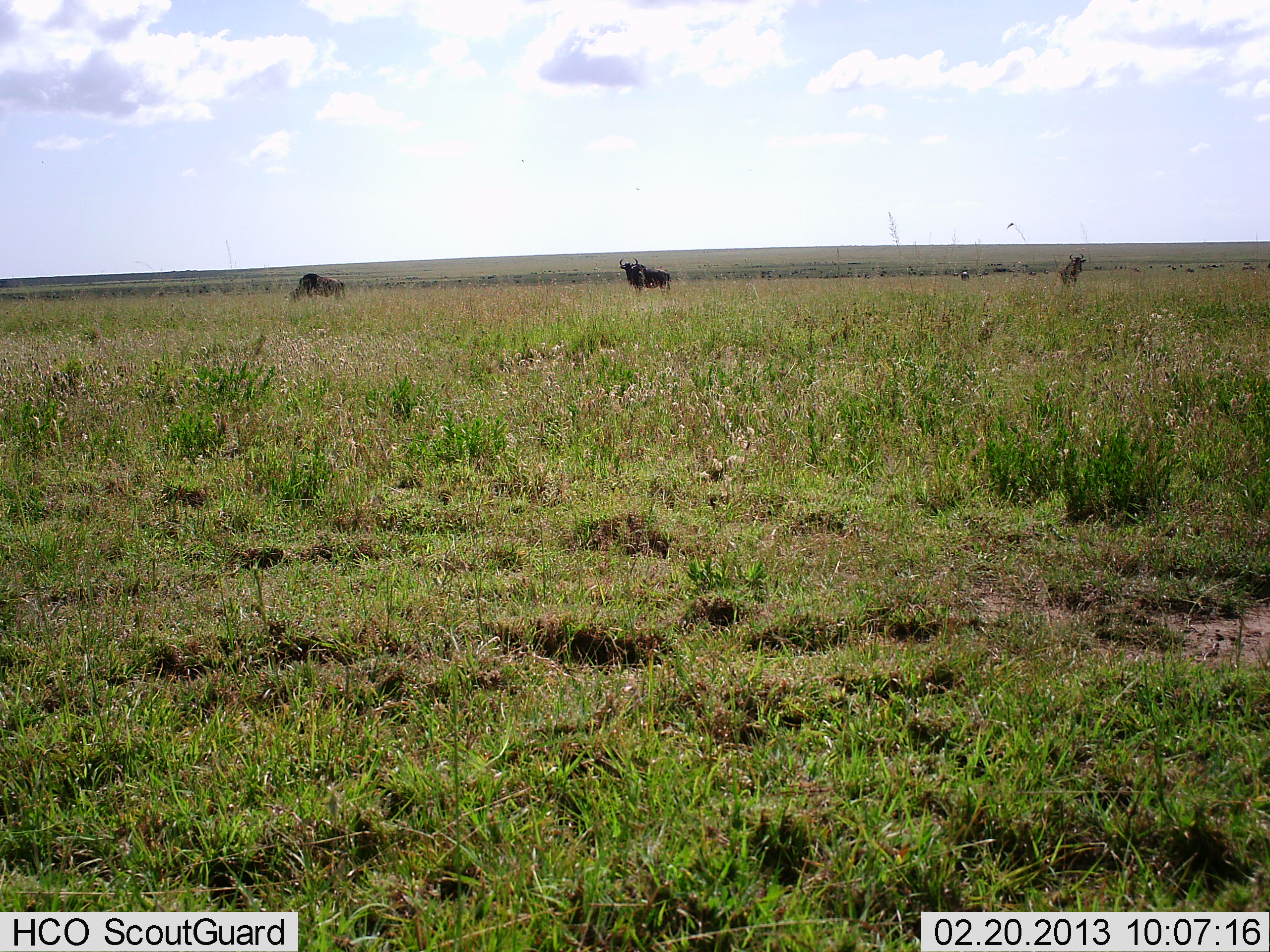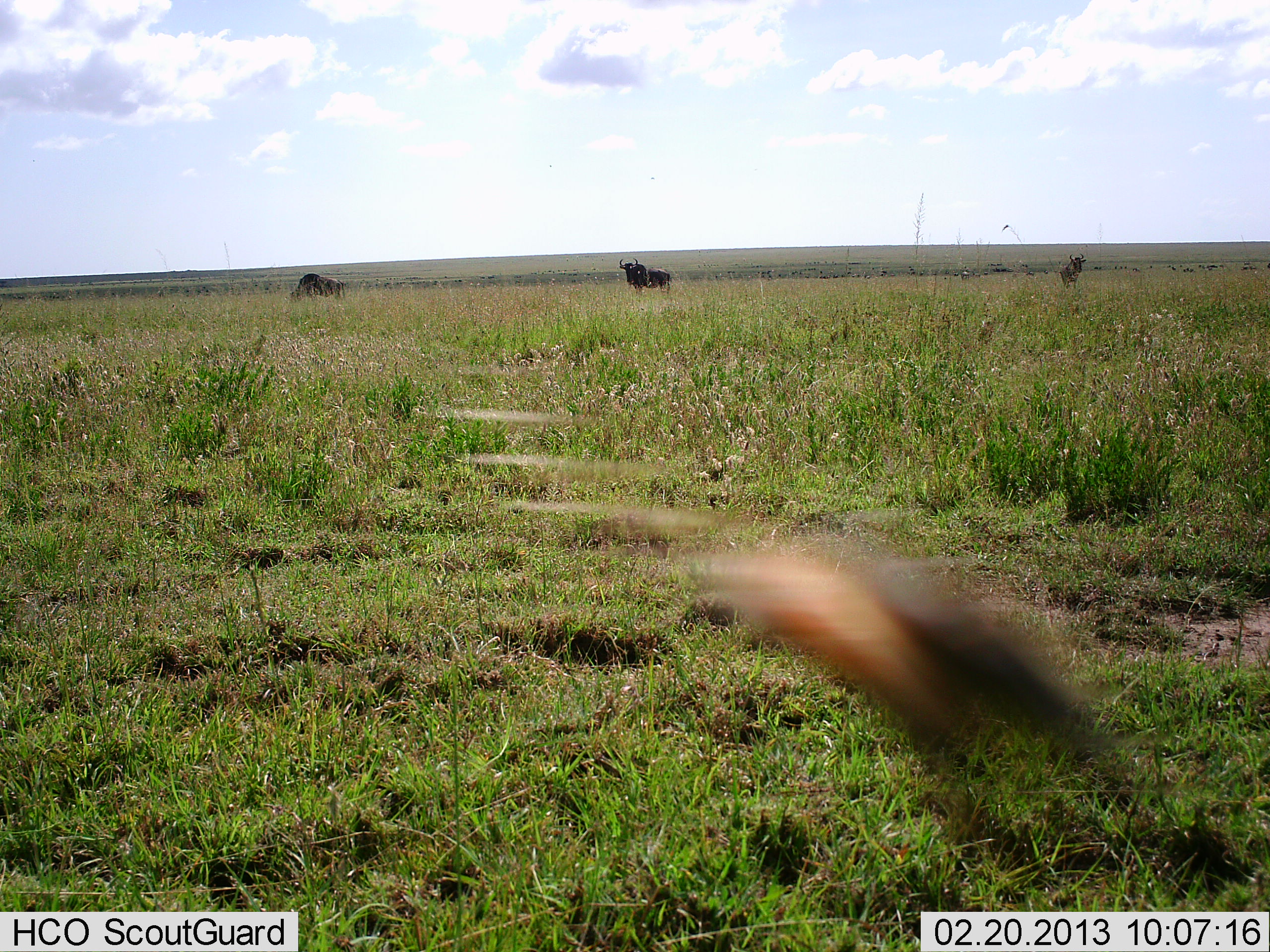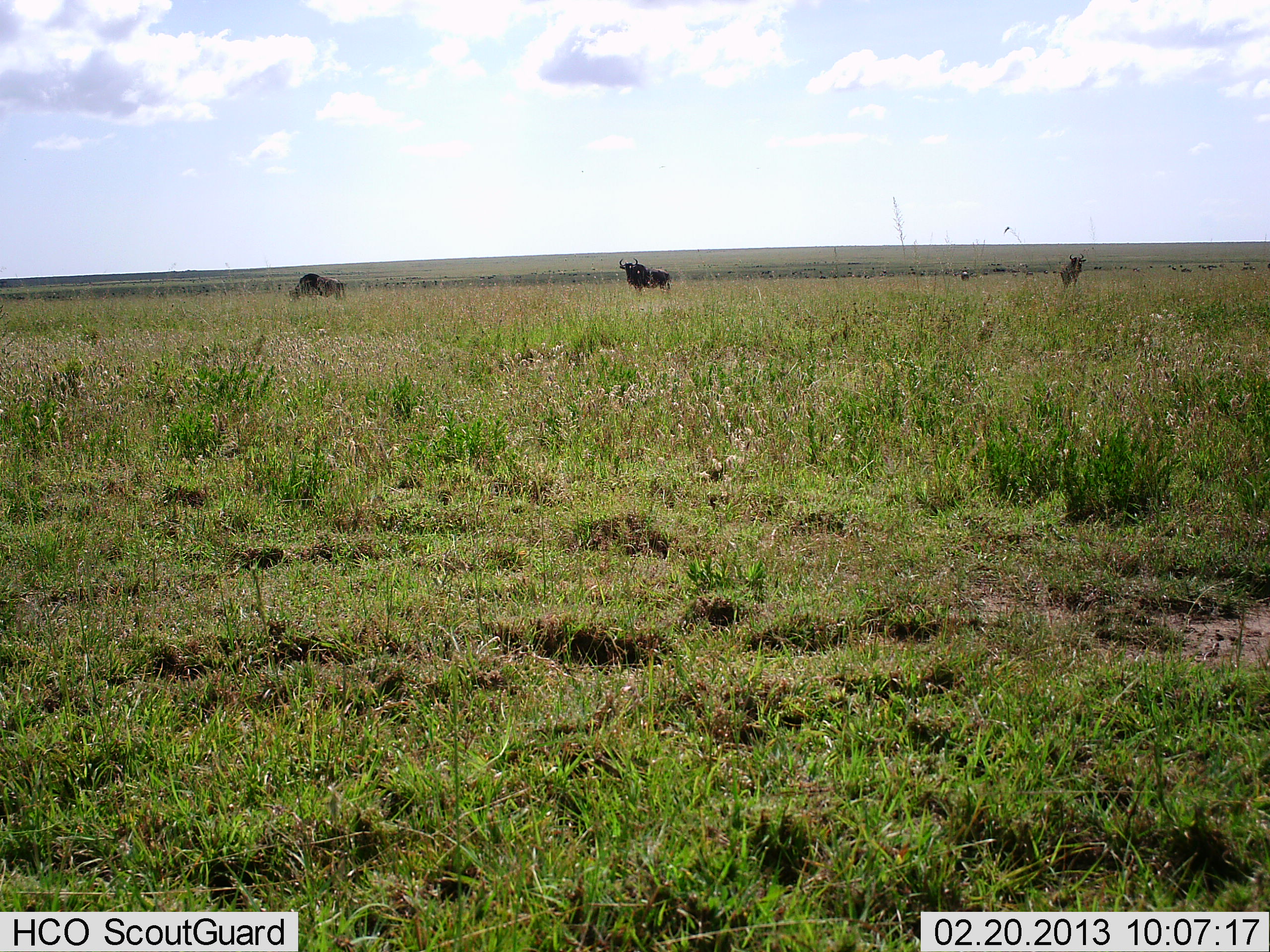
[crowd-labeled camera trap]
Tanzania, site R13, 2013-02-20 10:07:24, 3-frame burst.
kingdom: Animalia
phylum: Chordata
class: Mammalia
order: Artiodactyla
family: Bovidae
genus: Connochaetes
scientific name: Connochaetes taurinus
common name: blue wildebeest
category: wildebeest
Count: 3.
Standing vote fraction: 96%.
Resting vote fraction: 0%.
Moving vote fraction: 0%.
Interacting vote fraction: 0%.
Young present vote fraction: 0%.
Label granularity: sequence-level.